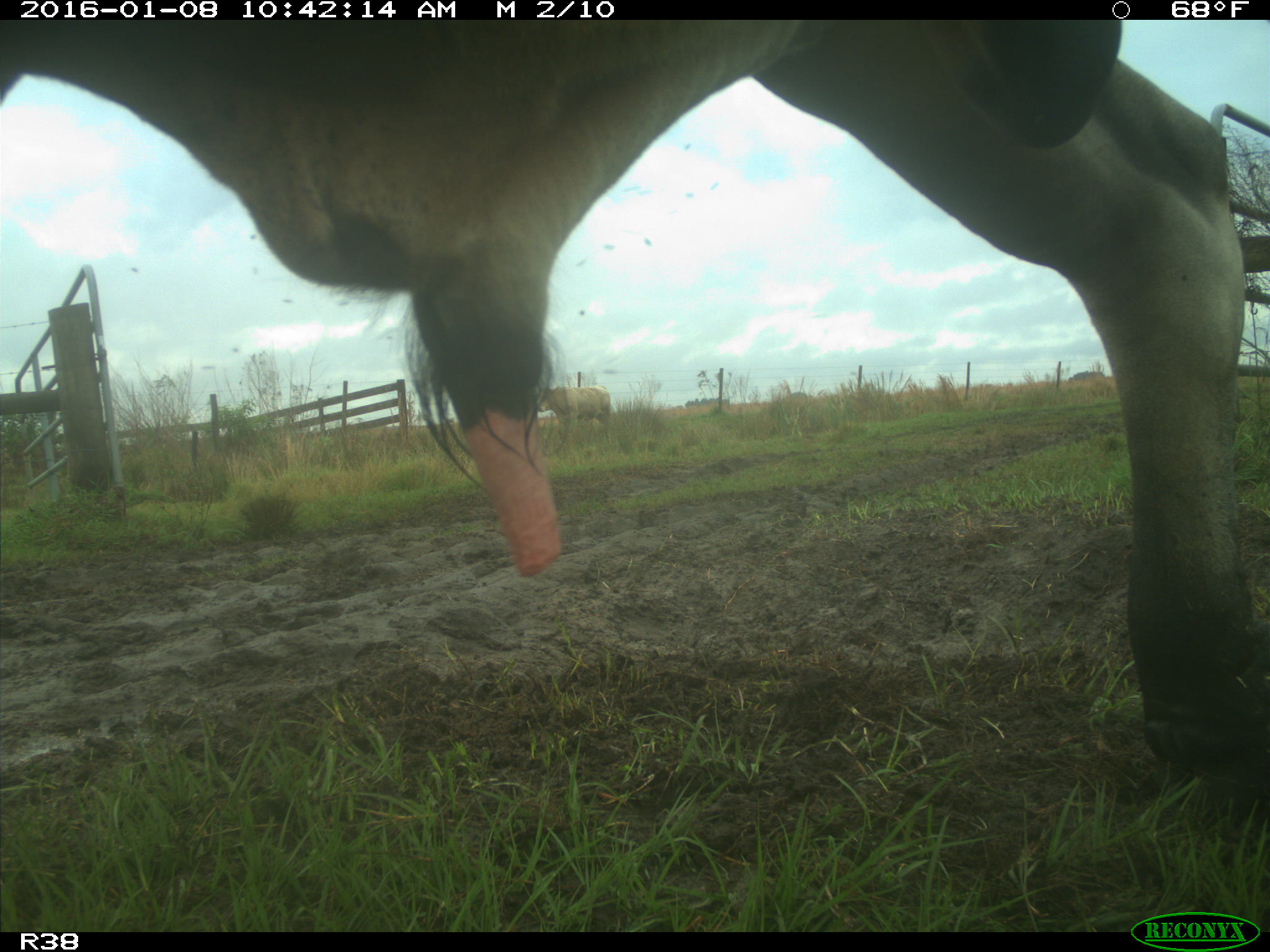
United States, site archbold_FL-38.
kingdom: Animalia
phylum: Chordata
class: Mammalia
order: Artiodactyla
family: Bovidae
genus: Bos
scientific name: Bos taurus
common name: domestic cow